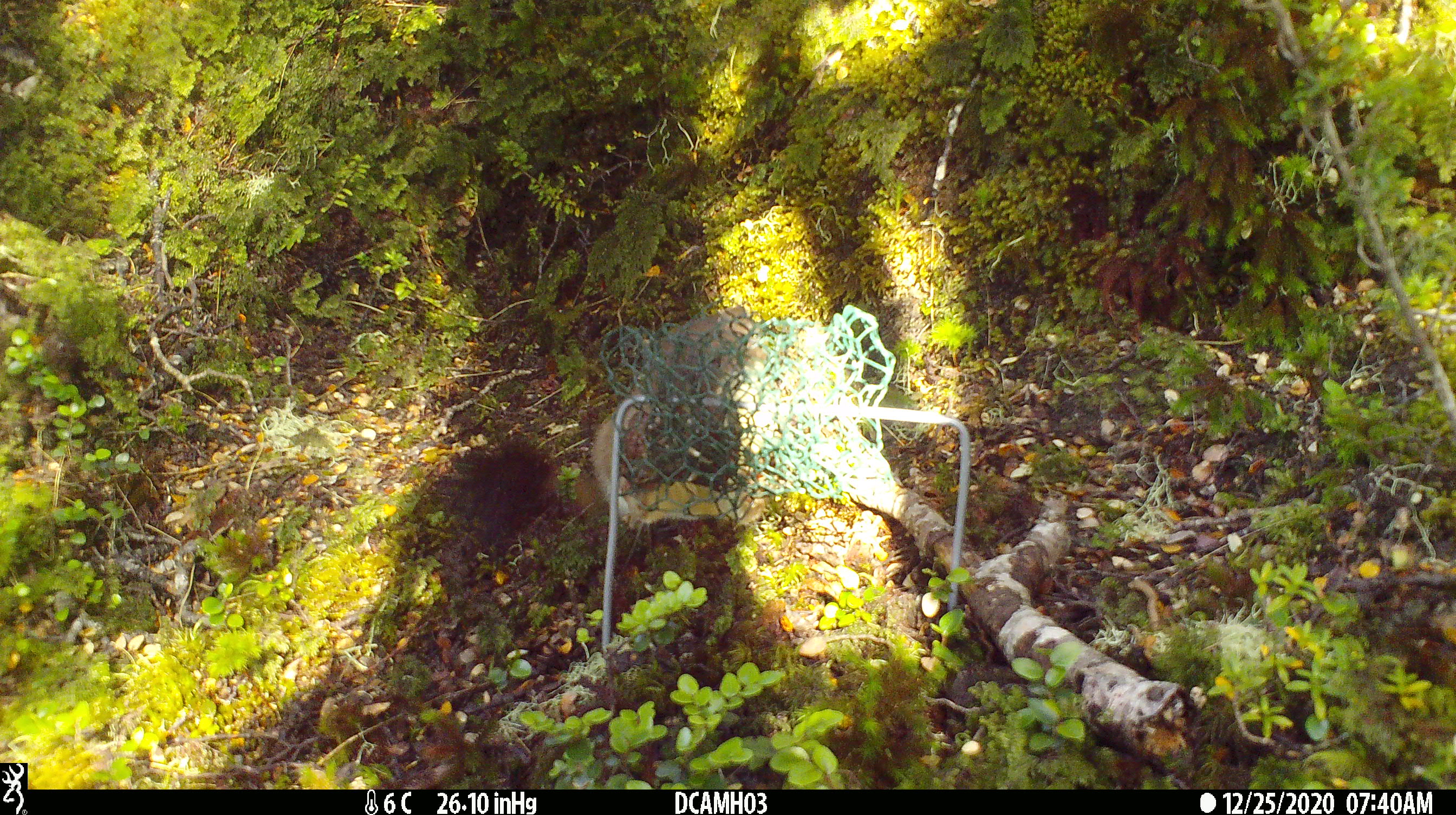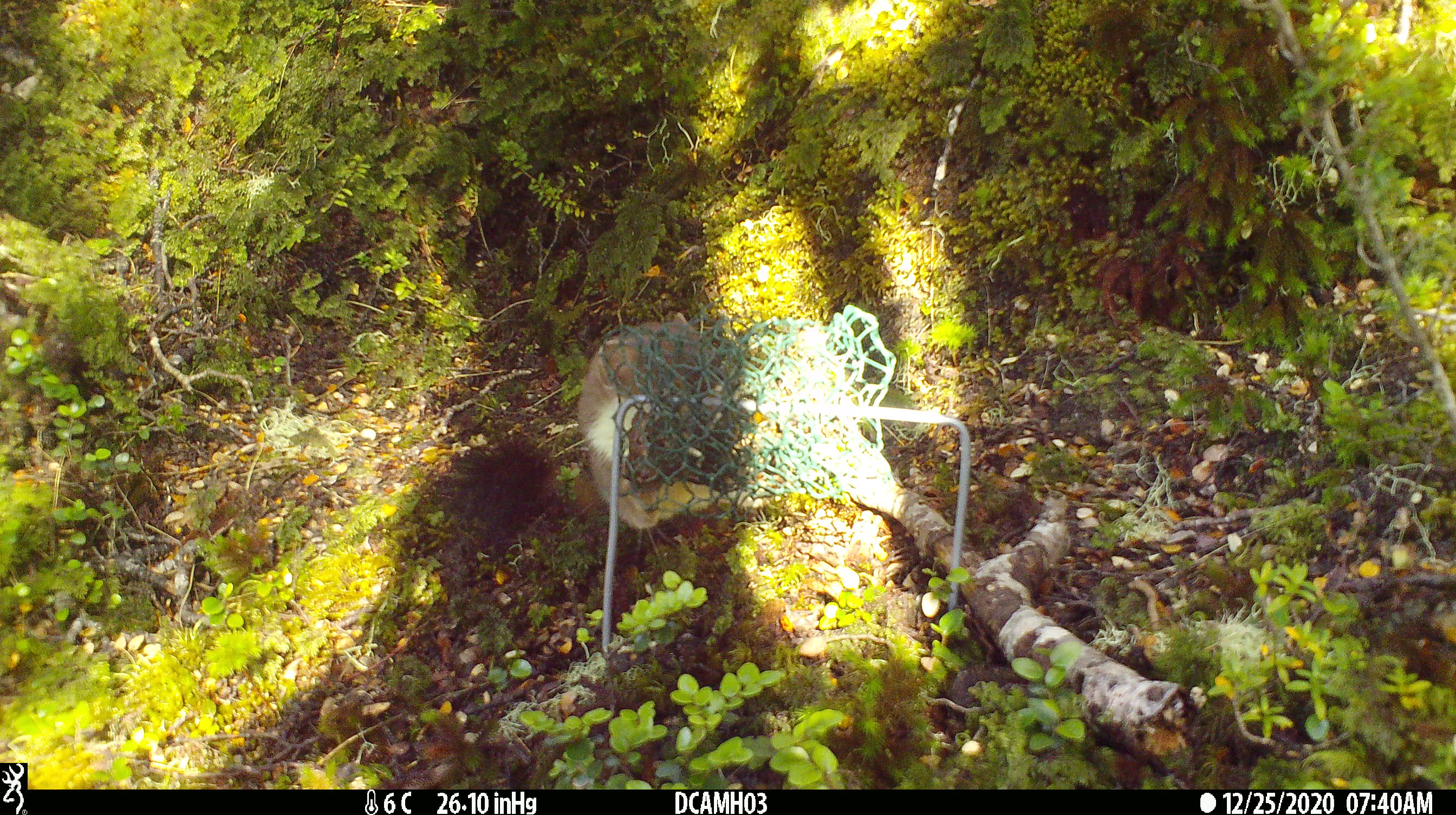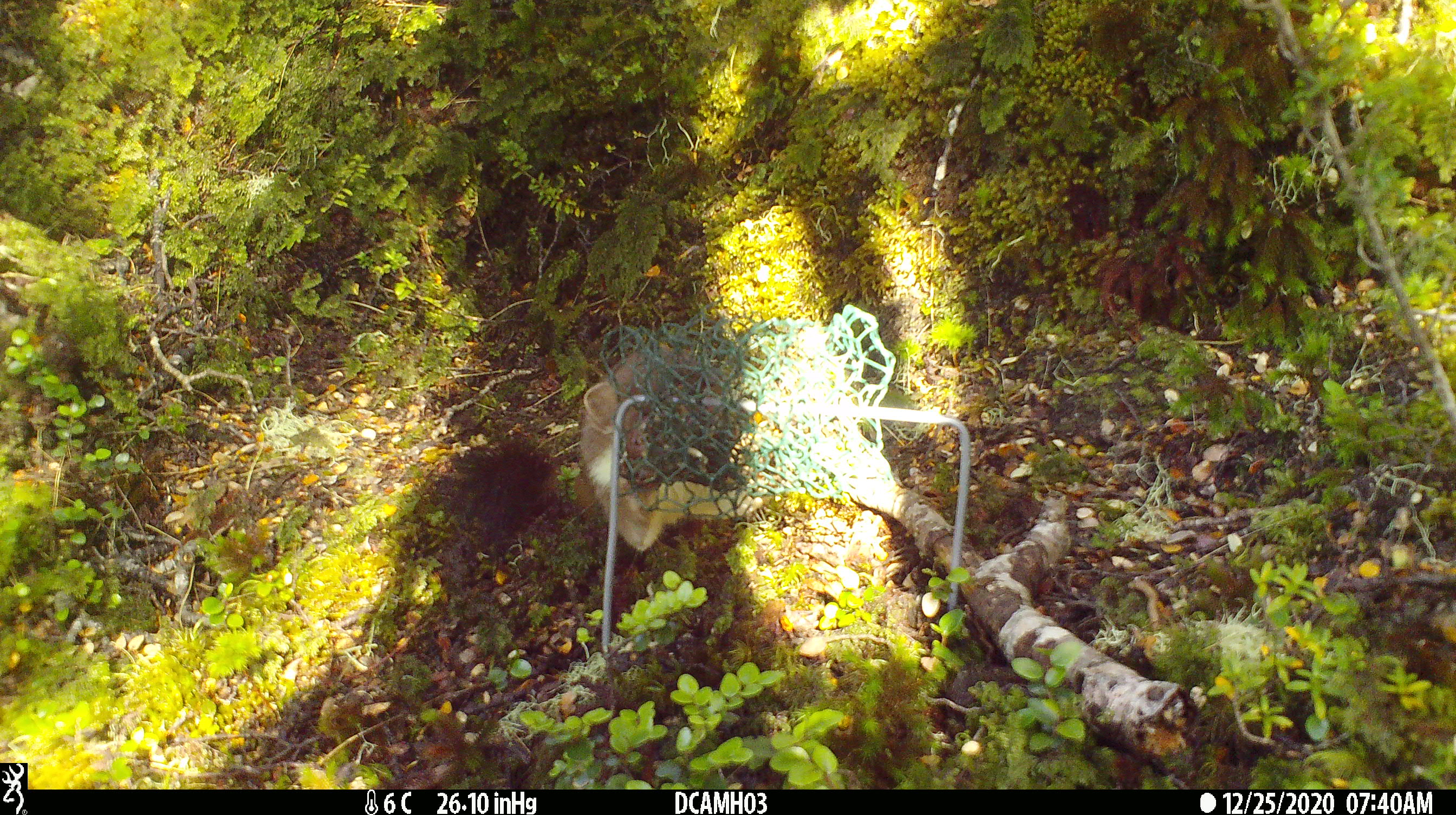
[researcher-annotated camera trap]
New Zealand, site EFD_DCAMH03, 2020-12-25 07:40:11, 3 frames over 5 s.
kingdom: Animalia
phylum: Chordata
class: Mammalia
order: Carnivora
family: Mustelidae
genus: Mustela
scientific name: Mustela erminea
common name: stoat